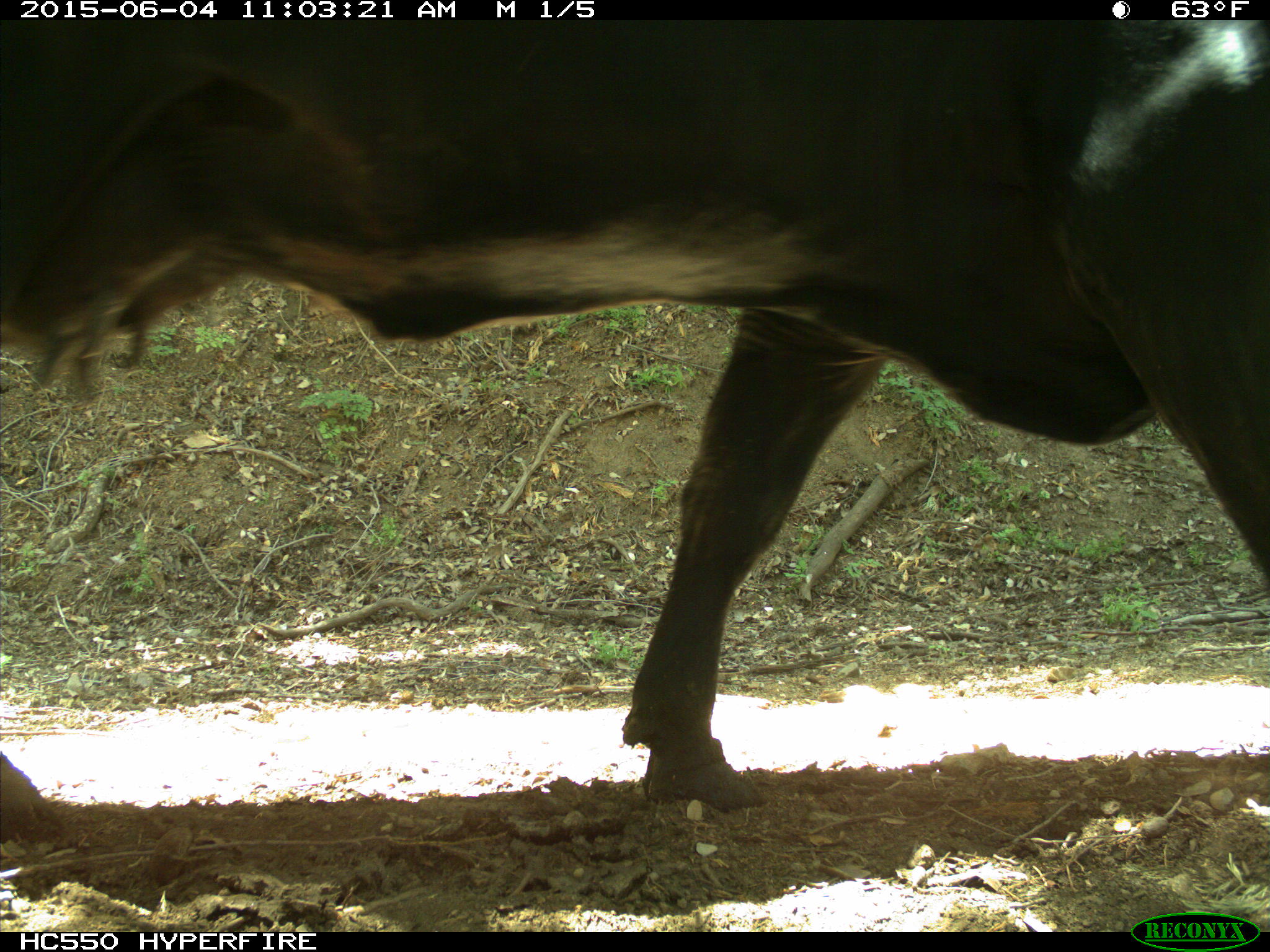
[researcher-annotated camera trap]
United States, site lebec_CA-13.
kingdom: Animalia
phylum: Chordata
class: Mammalia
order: Artiodactyla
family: Bovidae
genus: Bos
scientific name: Bos taurus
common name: domestic cow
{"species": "Bos taurus (domestic cow)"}